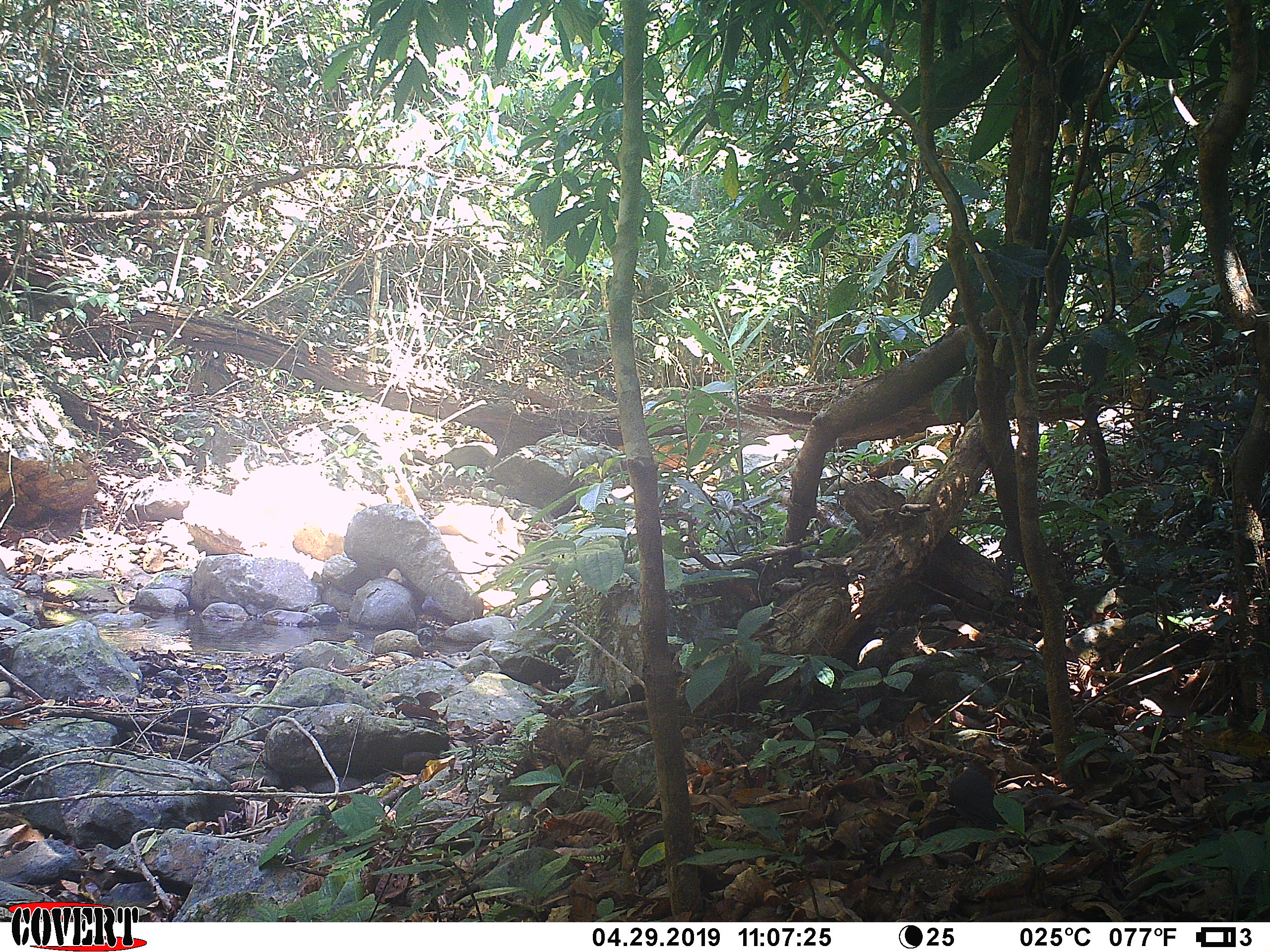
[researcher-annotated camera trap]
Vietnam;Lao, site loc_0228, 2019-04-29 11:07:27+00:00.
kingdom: Animalia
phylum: Chordata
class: Aves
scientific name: Aves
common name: bird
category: unidentified bird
Unidentified bird (bird) (Aves). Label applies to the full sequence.